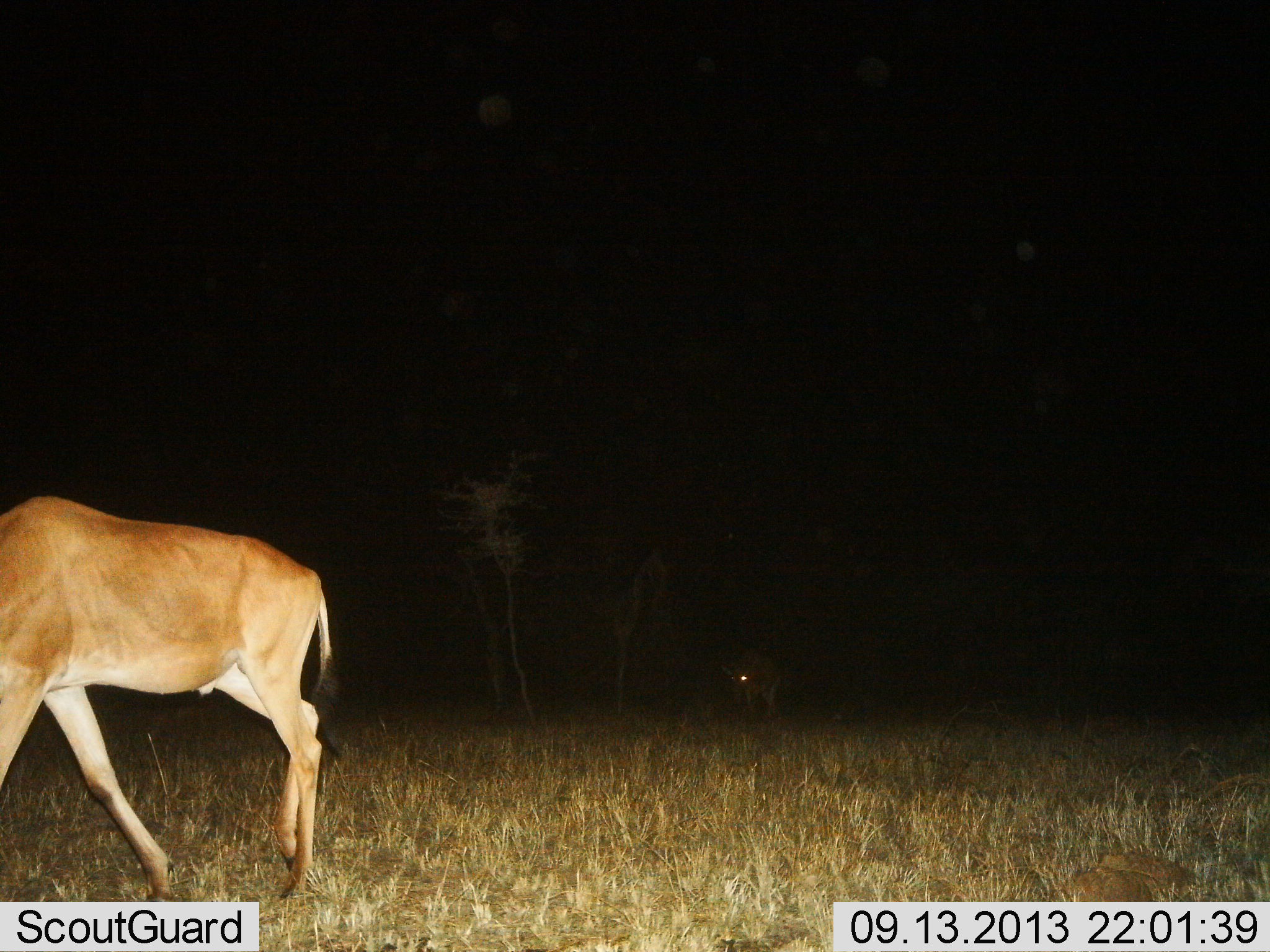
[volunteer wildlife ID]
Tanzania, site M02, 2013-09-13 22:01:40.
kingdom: Animalia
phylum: Chordata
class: Mammalia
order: Artiodactyla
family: Bovidae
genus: Alcelaphus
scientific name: Alcelaphus buselaphus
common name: hartebeest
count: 1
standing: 16%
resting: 0%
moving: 84%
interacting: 0%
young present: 0%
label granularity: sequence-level